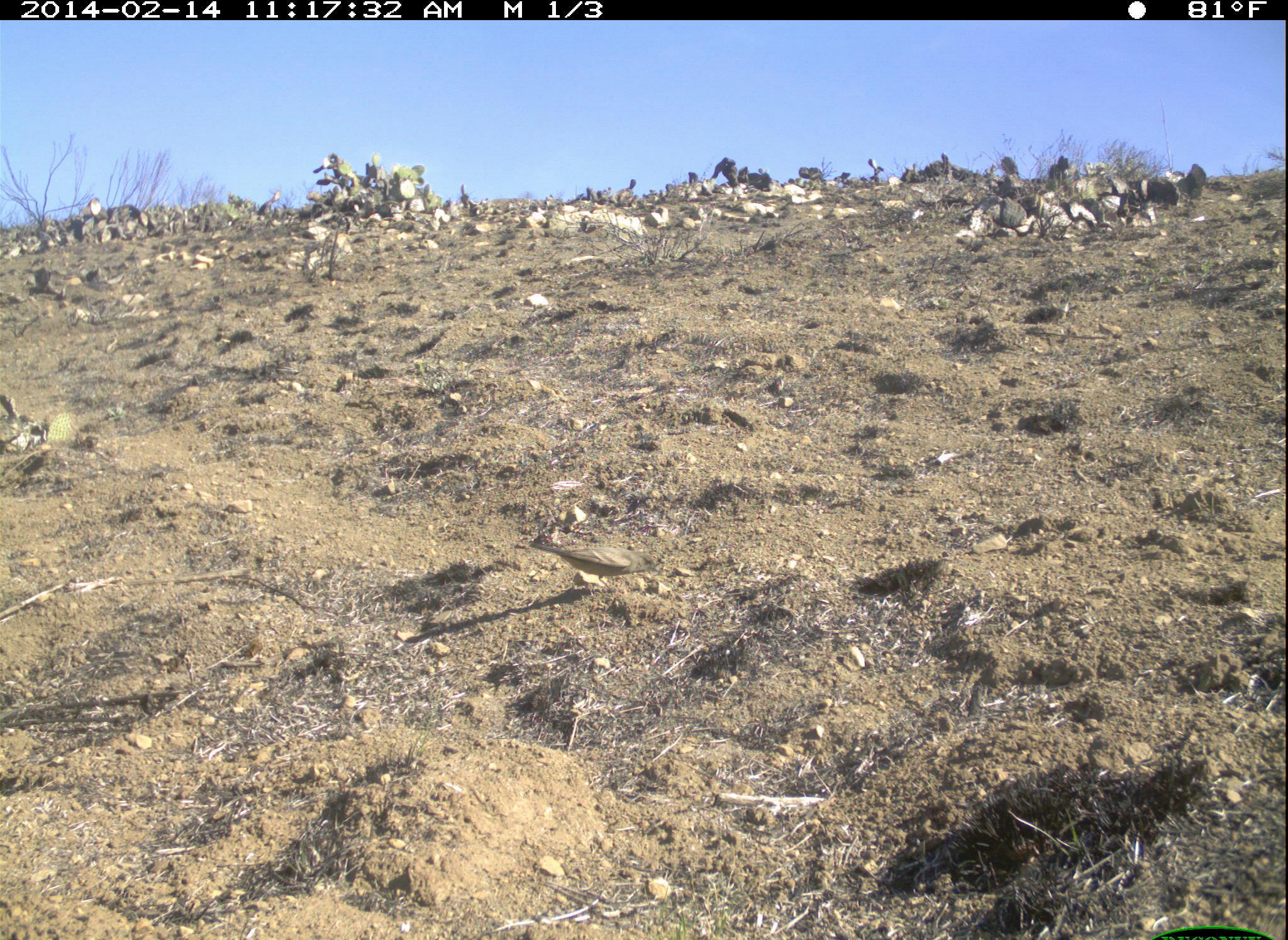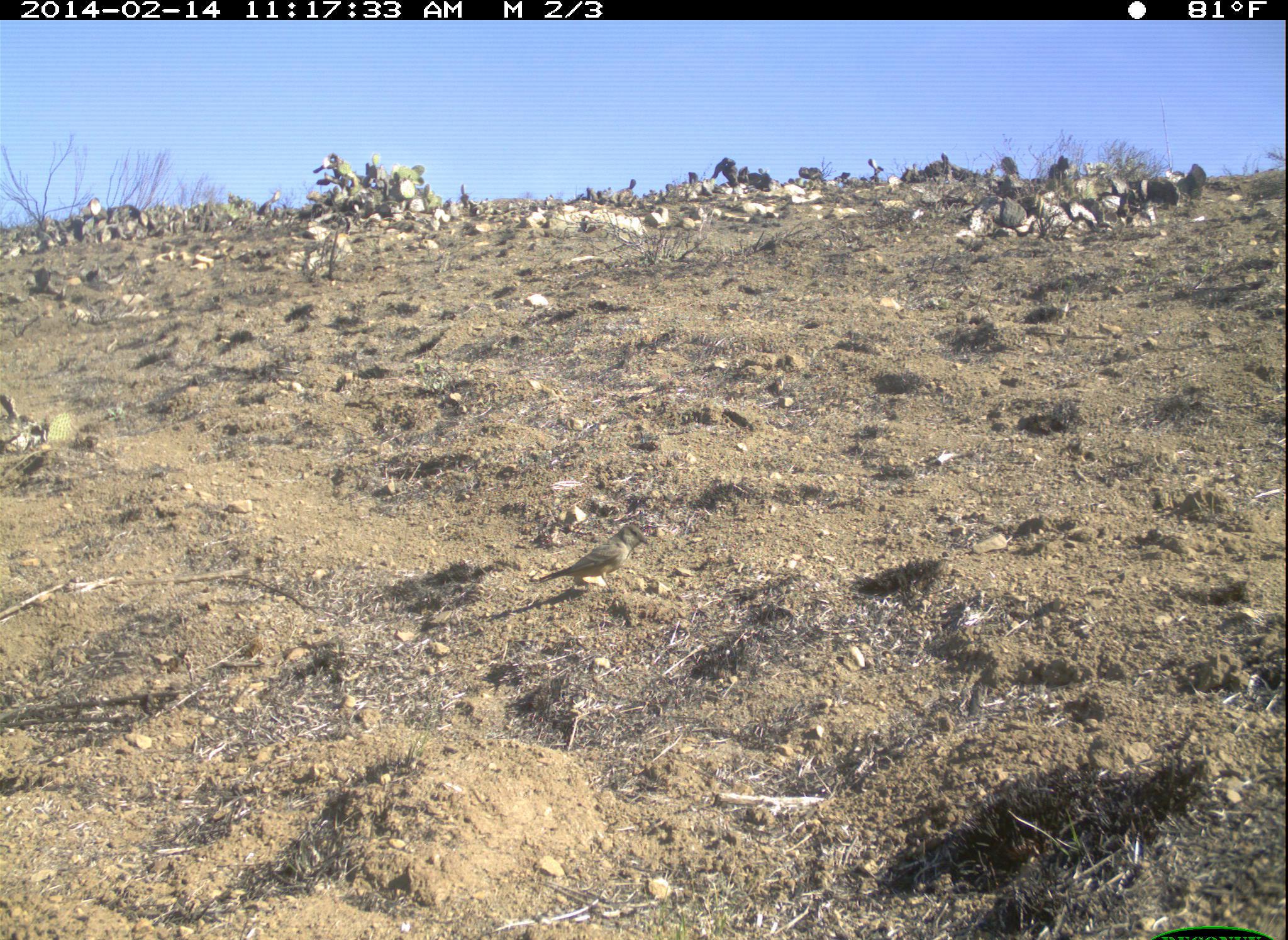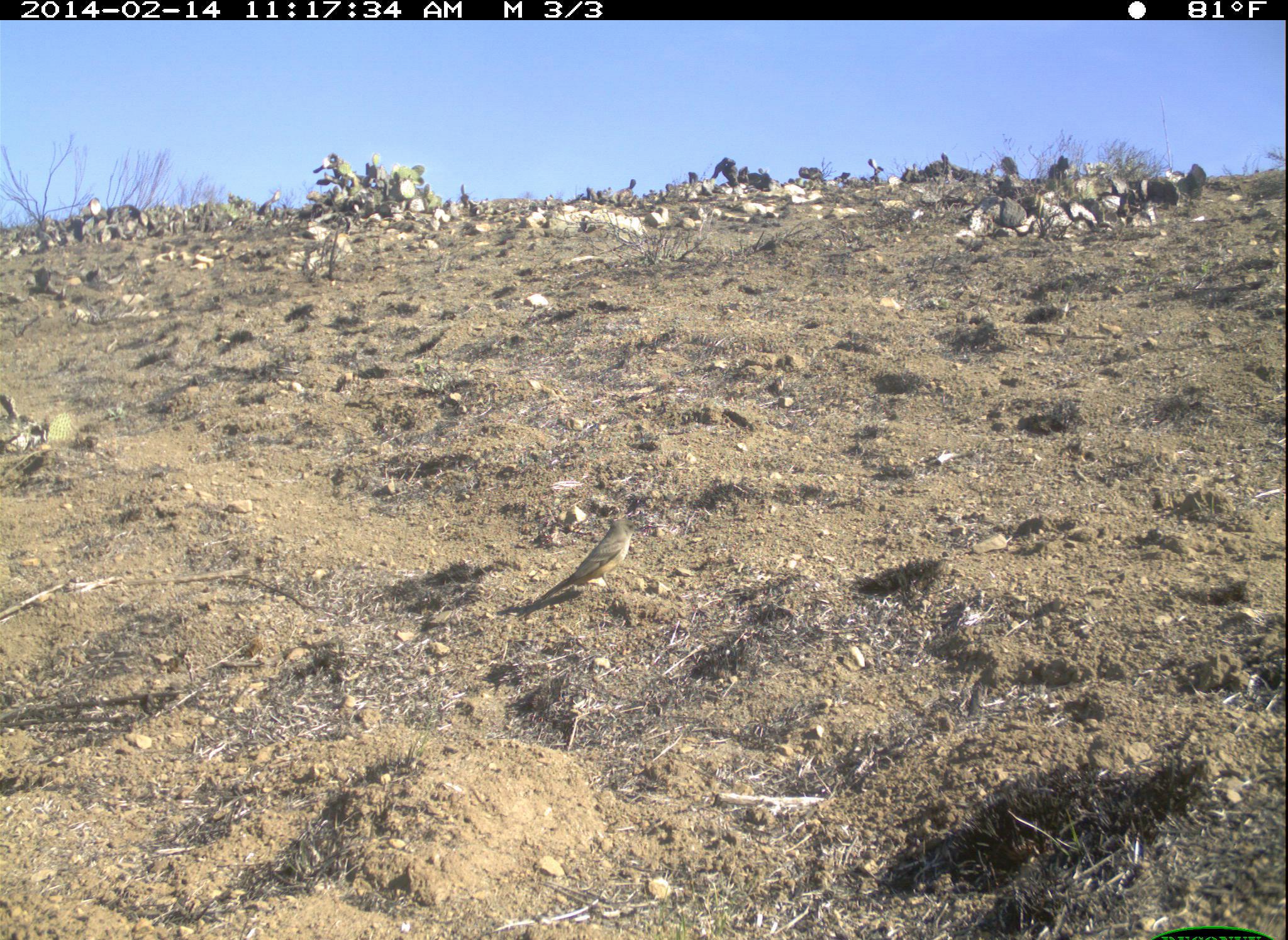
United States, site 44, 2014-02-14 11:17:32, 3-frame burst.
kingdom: Animalia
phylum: Chordata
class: Aves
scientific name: Aves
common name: bird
Bird (Aves).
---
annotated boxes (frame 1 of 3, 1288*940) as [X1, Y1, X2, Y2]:
bird: [528, 539, 663, 596]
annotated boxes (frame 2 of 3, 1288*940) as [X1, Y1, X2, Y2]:
bird: [533, 523, 648, 594]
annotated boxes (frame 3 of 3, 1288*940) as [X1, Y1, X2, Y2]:
bird: [525, 519, 645, 612]